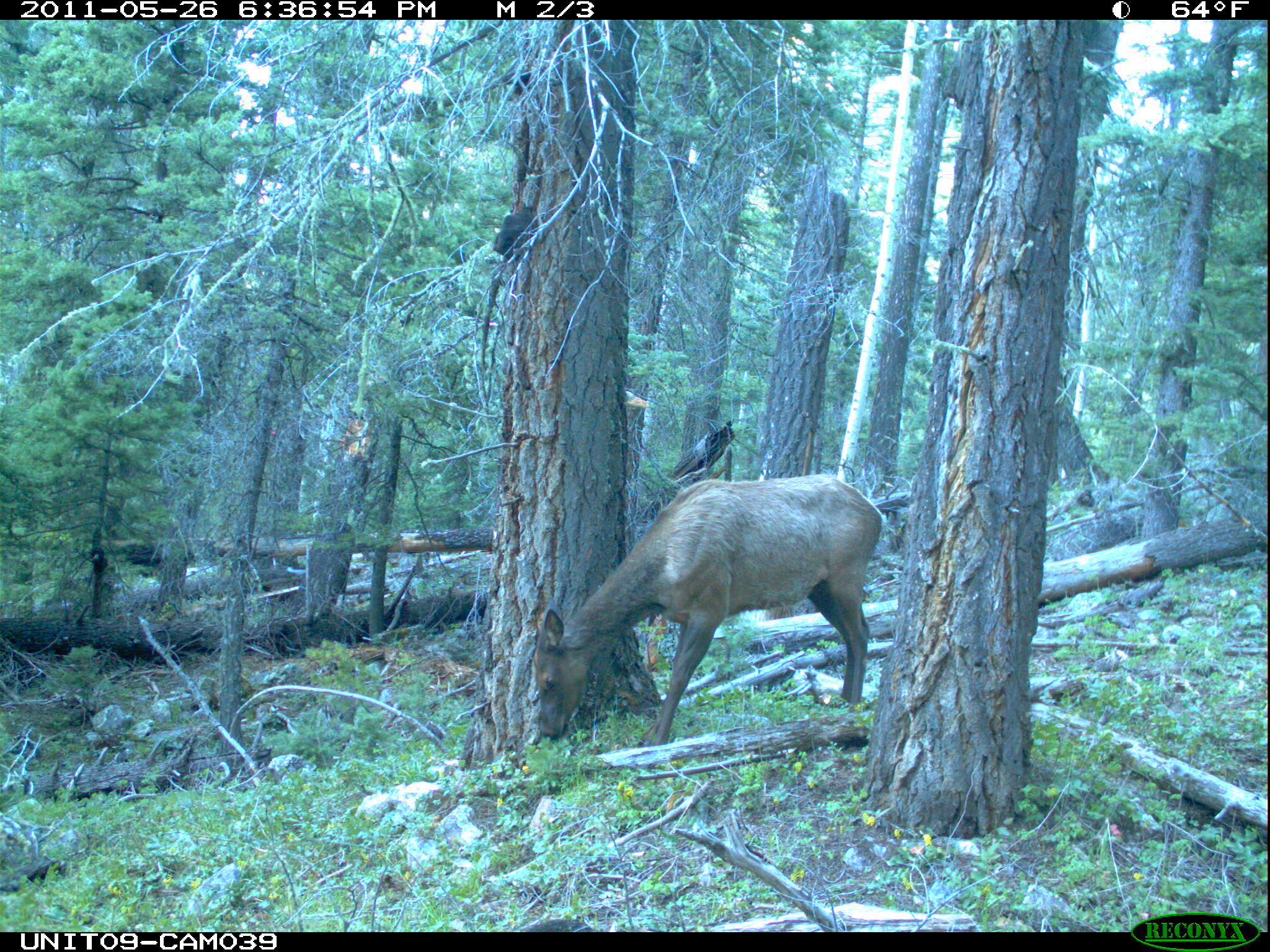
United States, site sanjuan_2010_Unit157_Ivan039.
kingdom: Animalia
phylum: Chordata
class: Mammalia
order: Artiodactyla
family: Cervidae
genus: Cervus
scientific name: Cervus elaphus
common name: red deer